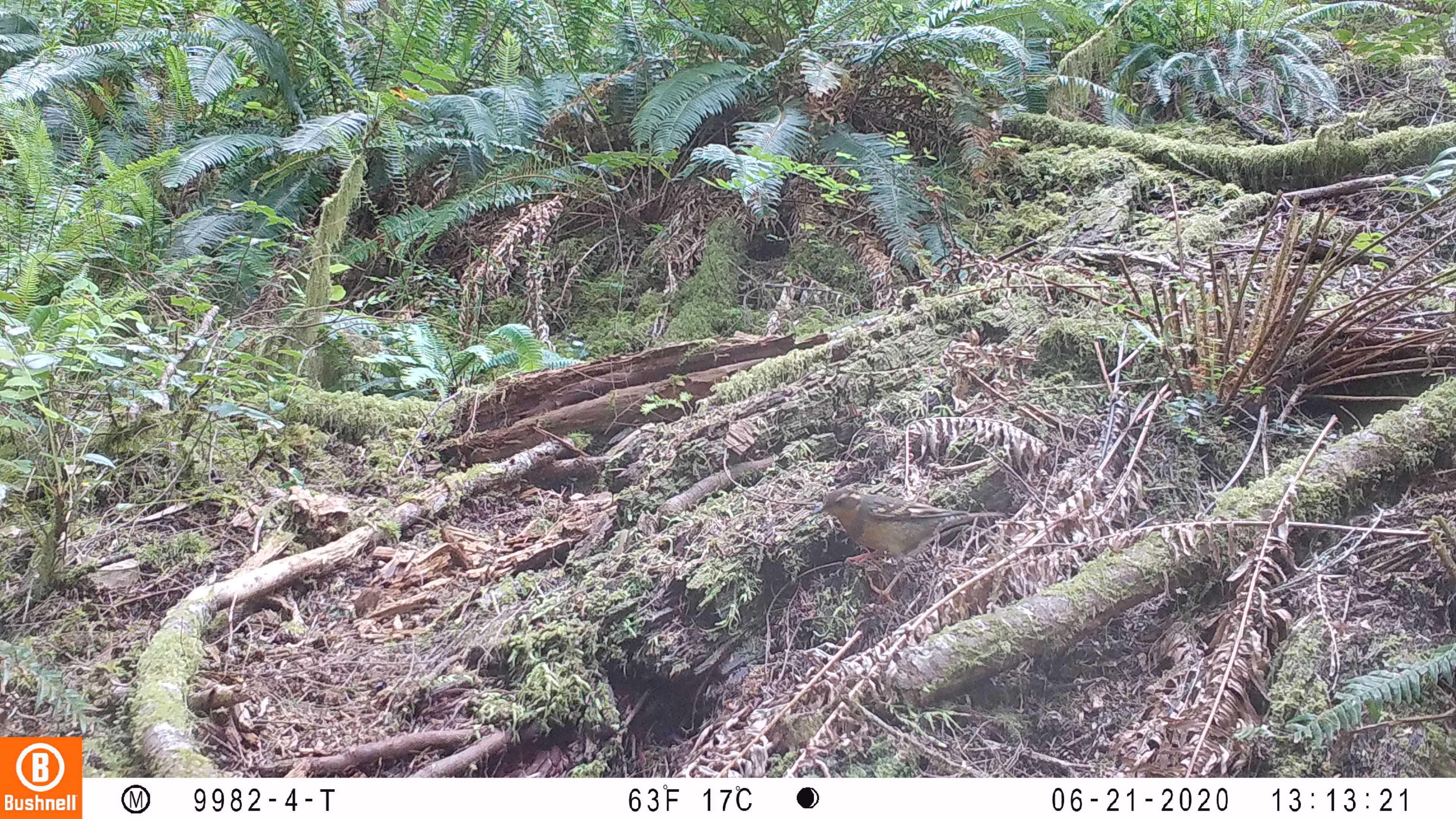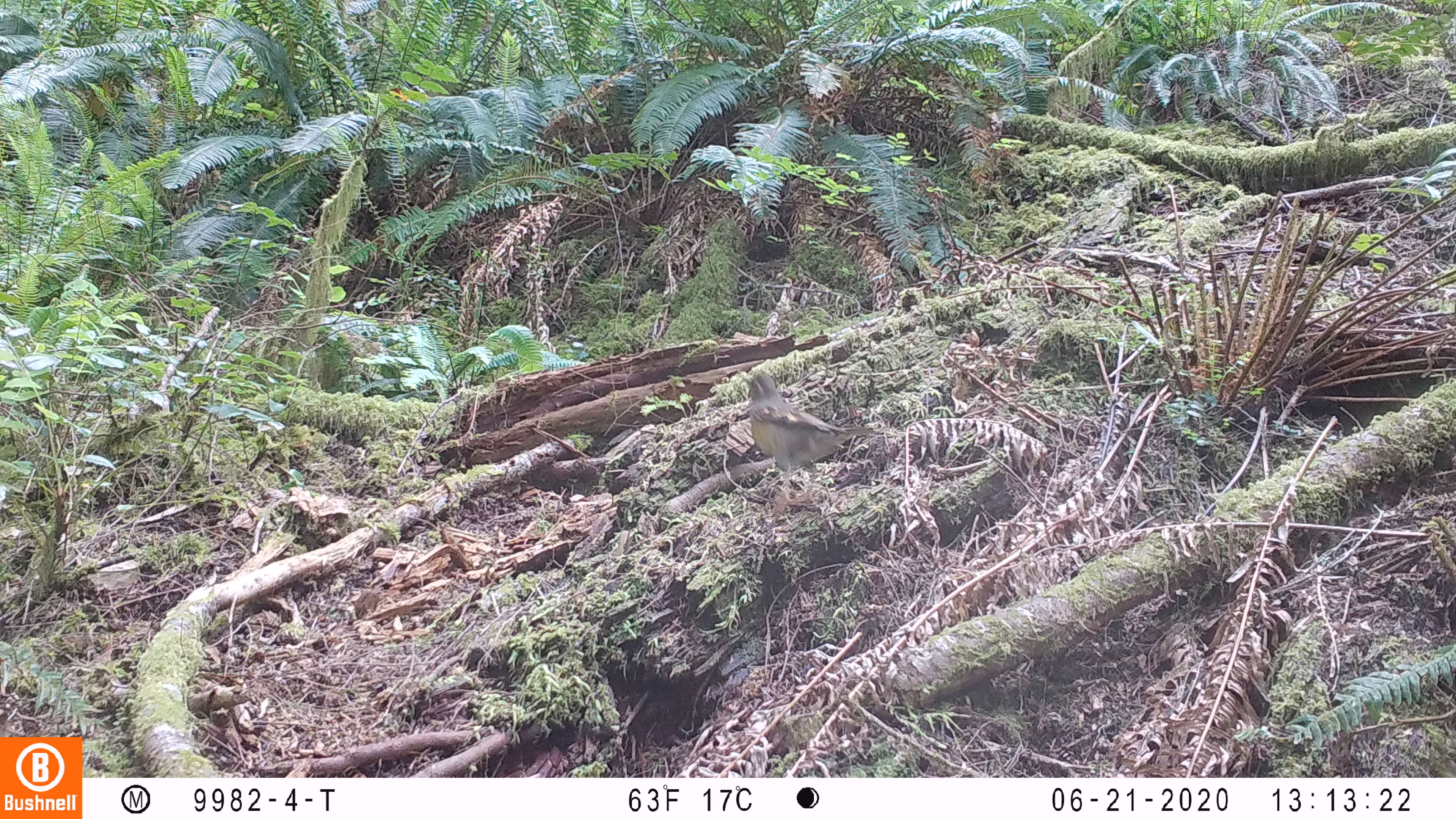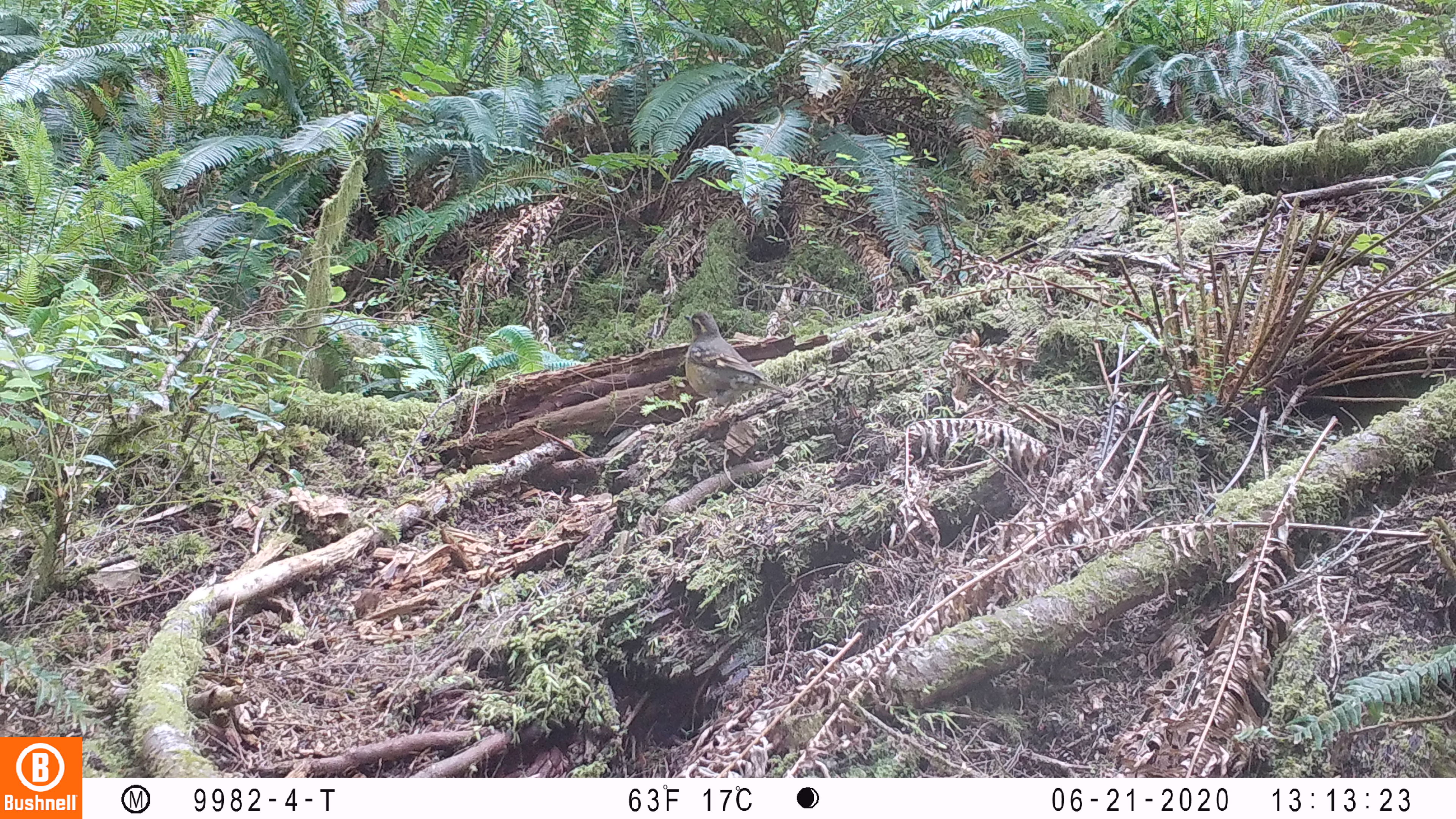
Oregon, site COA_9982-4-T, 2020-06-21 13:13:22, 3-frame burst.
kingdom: Animalia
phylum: Chordata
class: Aves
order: Passeriformes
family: Turdidae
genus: Ixoreus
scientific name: Ixoreus naevius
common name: varied thrush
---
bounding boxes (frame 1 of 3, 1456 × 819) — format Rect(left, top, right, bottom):
varied thrush: Rect(810, 489, 979, 579)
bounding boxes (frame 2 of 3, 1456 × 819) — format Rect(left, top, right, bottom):
varied thrush: Rect(743, 369, 883, 484)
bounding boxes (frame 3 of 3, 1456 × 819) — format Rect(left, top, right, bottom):
varied thrush: Rect(684, 308, 782, 410)